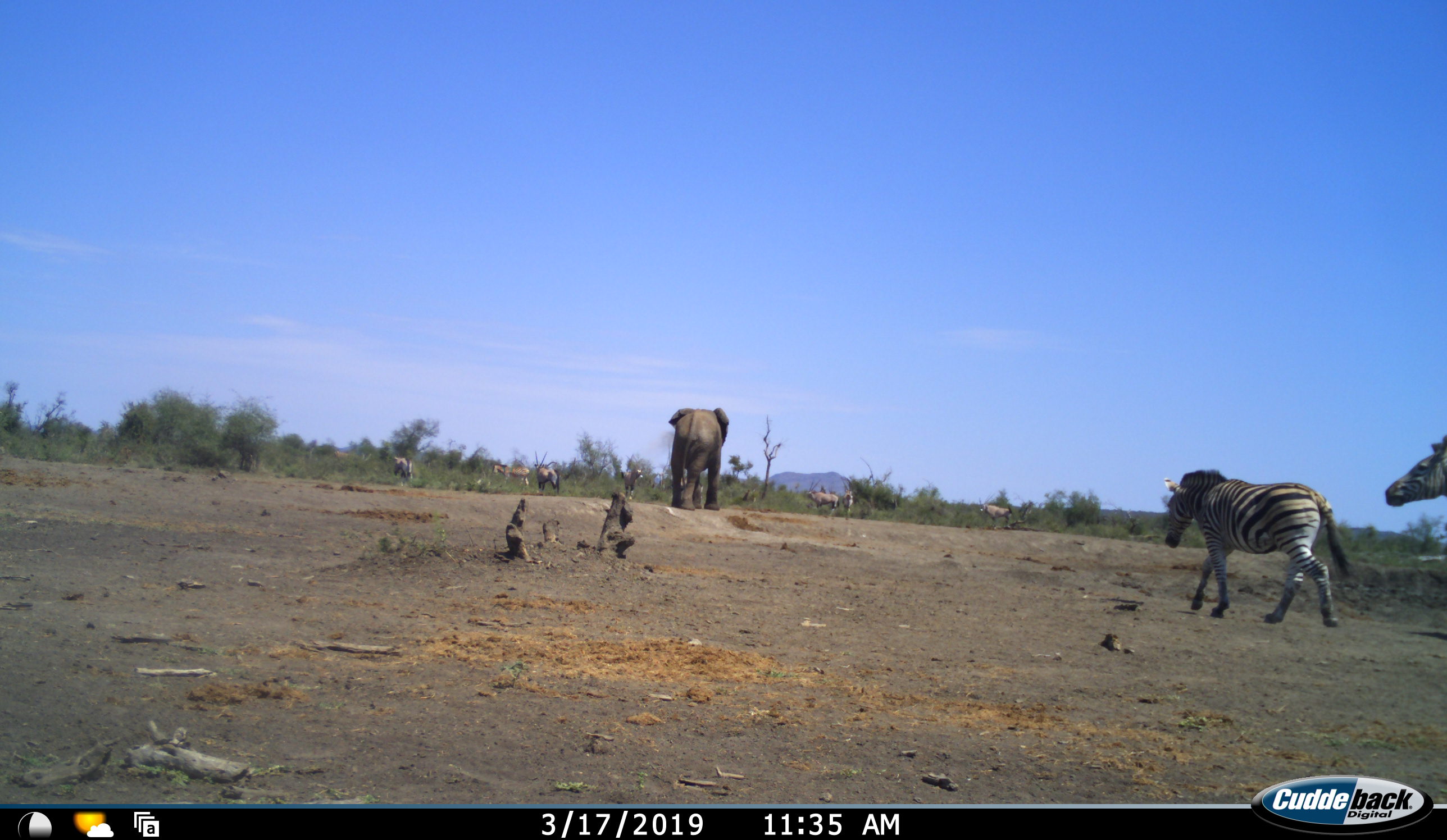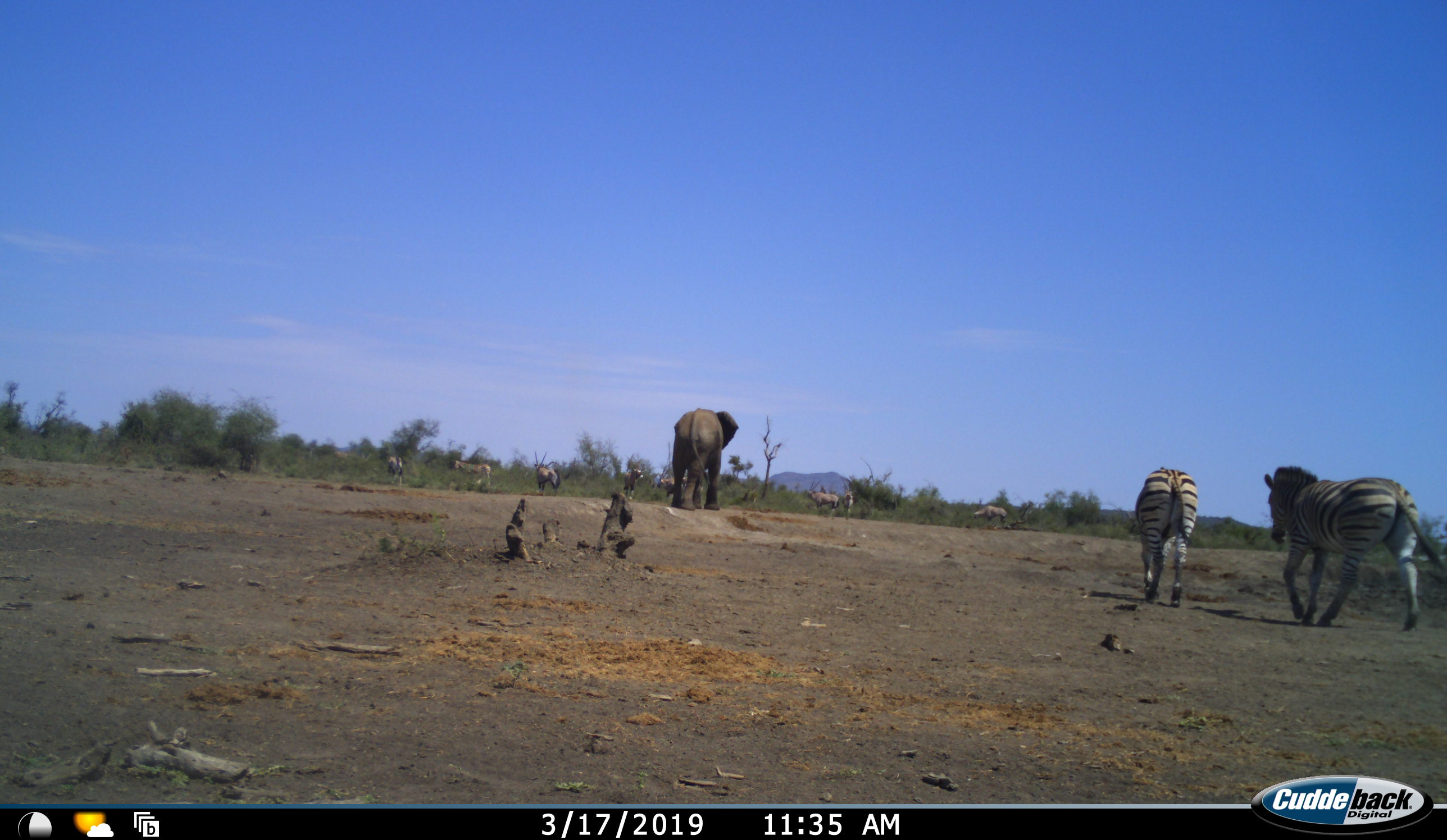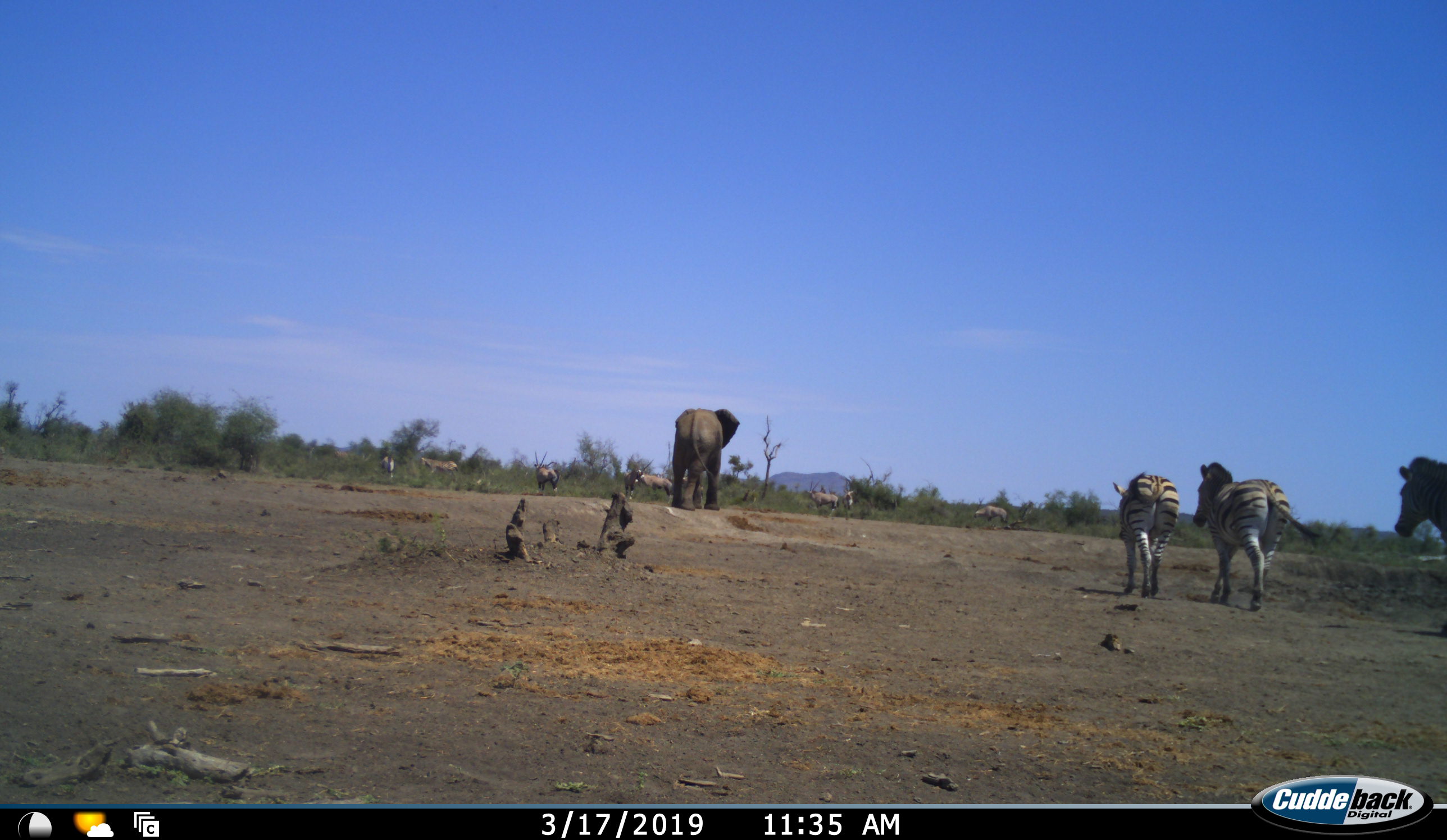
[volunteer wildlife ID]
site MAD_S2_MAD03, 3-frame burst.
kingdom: Animalia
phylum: Chordata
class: Mammalia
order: Proboscidea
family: Elephantidae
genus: Loxodonta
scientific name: Loxodonta africana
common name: african bush elephant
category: elephant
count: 1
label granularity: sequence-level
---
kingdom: Animalia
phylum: Chordata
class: Mammalia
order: Perissodactyla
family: Equidae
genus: Equus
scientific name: Equus quagga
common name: plains zebra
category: zebraplains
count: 3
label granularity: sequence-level